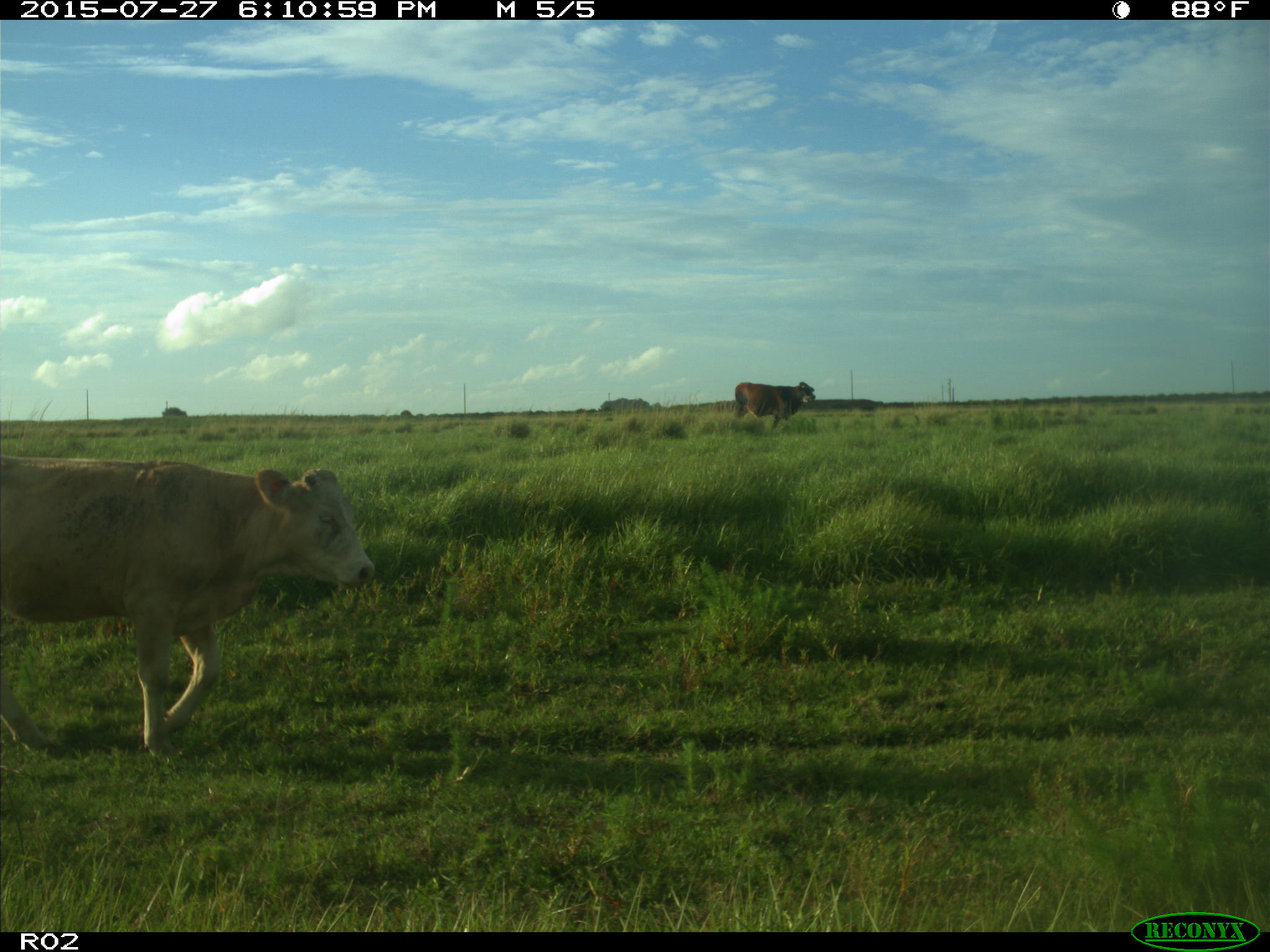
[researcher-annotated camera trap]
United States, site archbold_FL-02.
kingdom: Animalia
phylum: Chordata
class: Mammalia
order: Artiodactyla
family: Bovidae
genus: Bos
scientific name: Bos taurus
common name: domestic cow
Bos taurus (domestic cow).